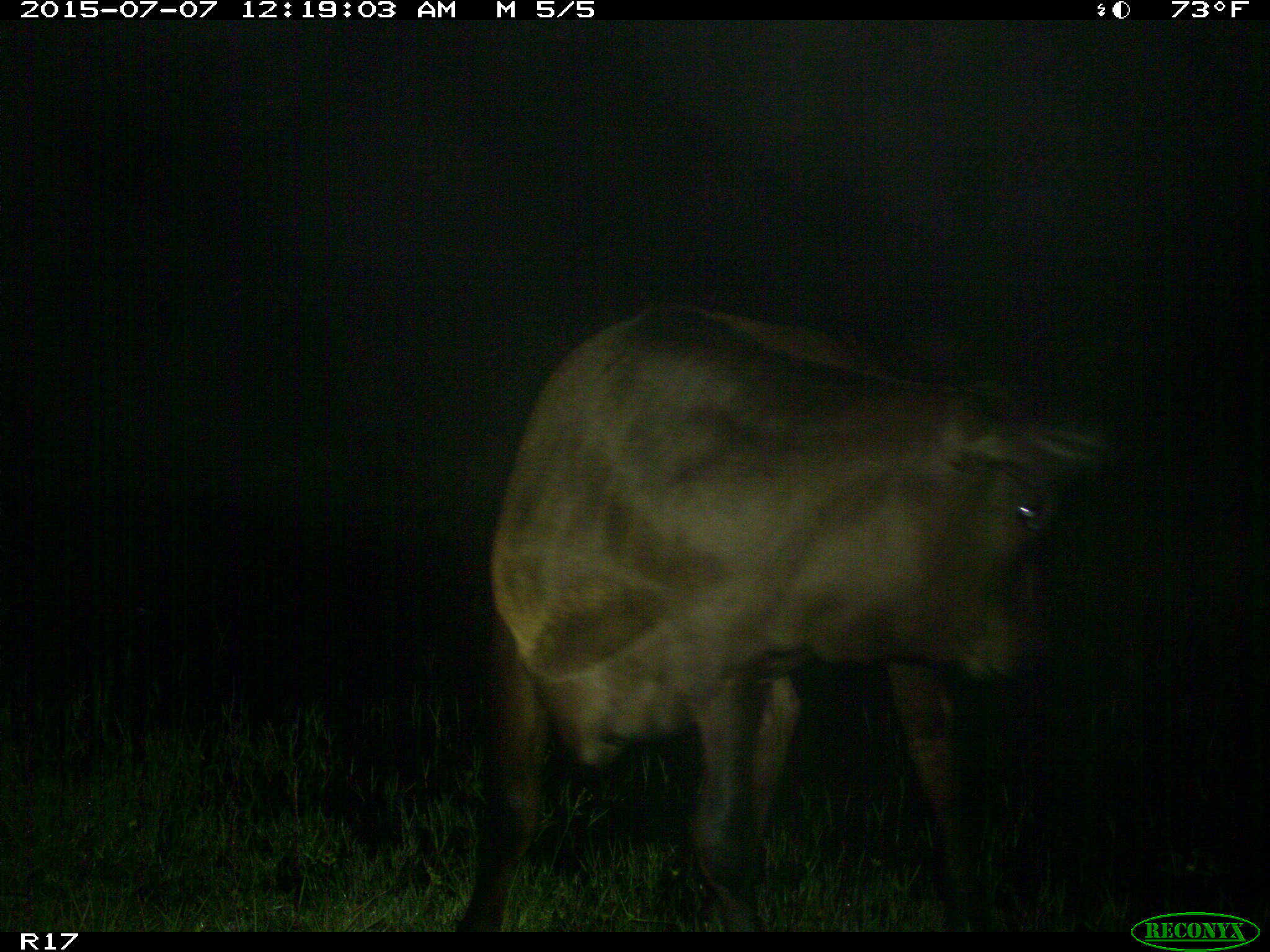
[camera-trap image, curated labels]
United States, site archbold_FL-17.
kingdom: Animalia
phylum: Chordata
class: Mammalia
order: Artiodactyla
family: Bovidae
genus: Bos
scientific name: Bos taurus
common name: domestic cow